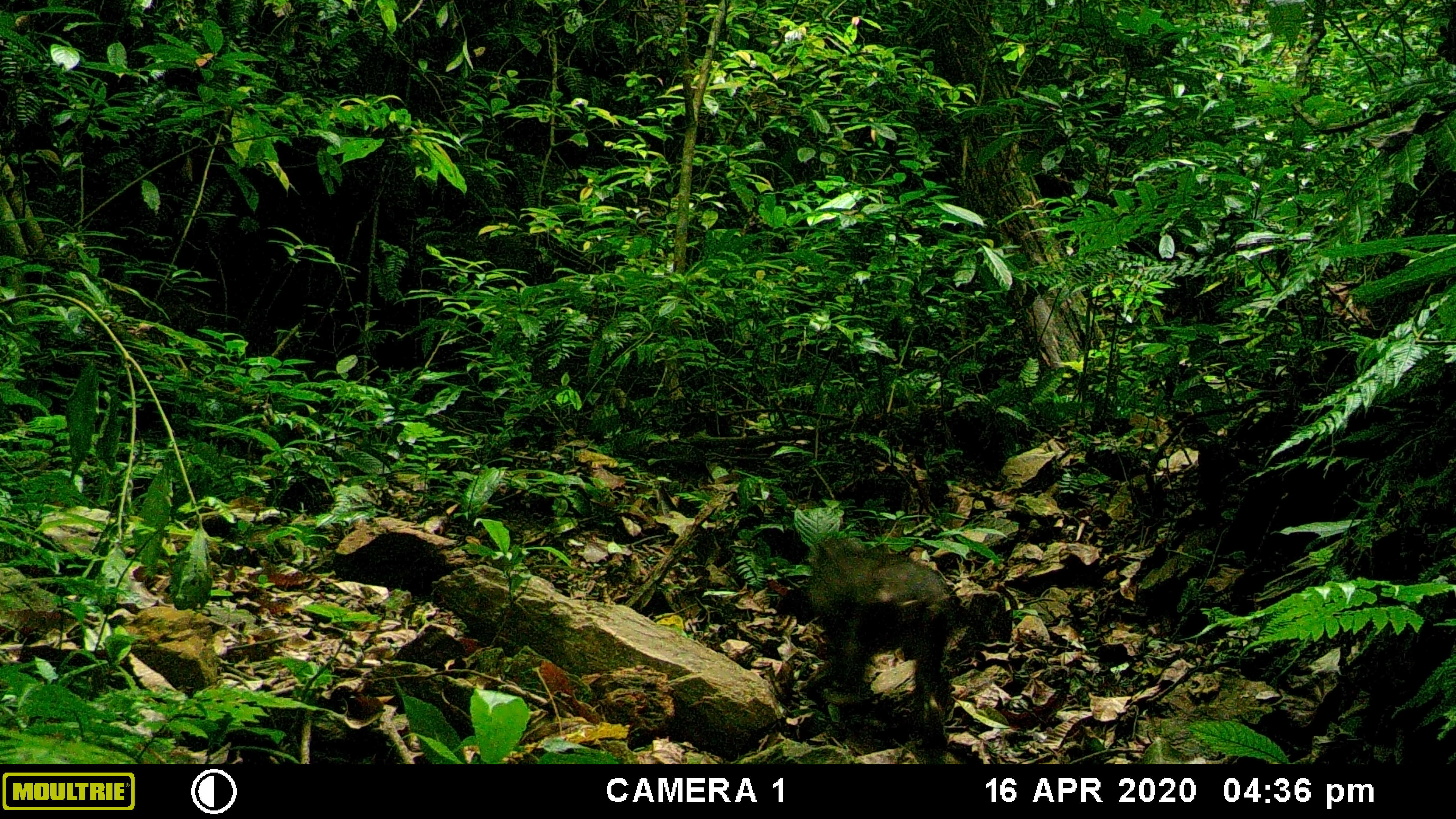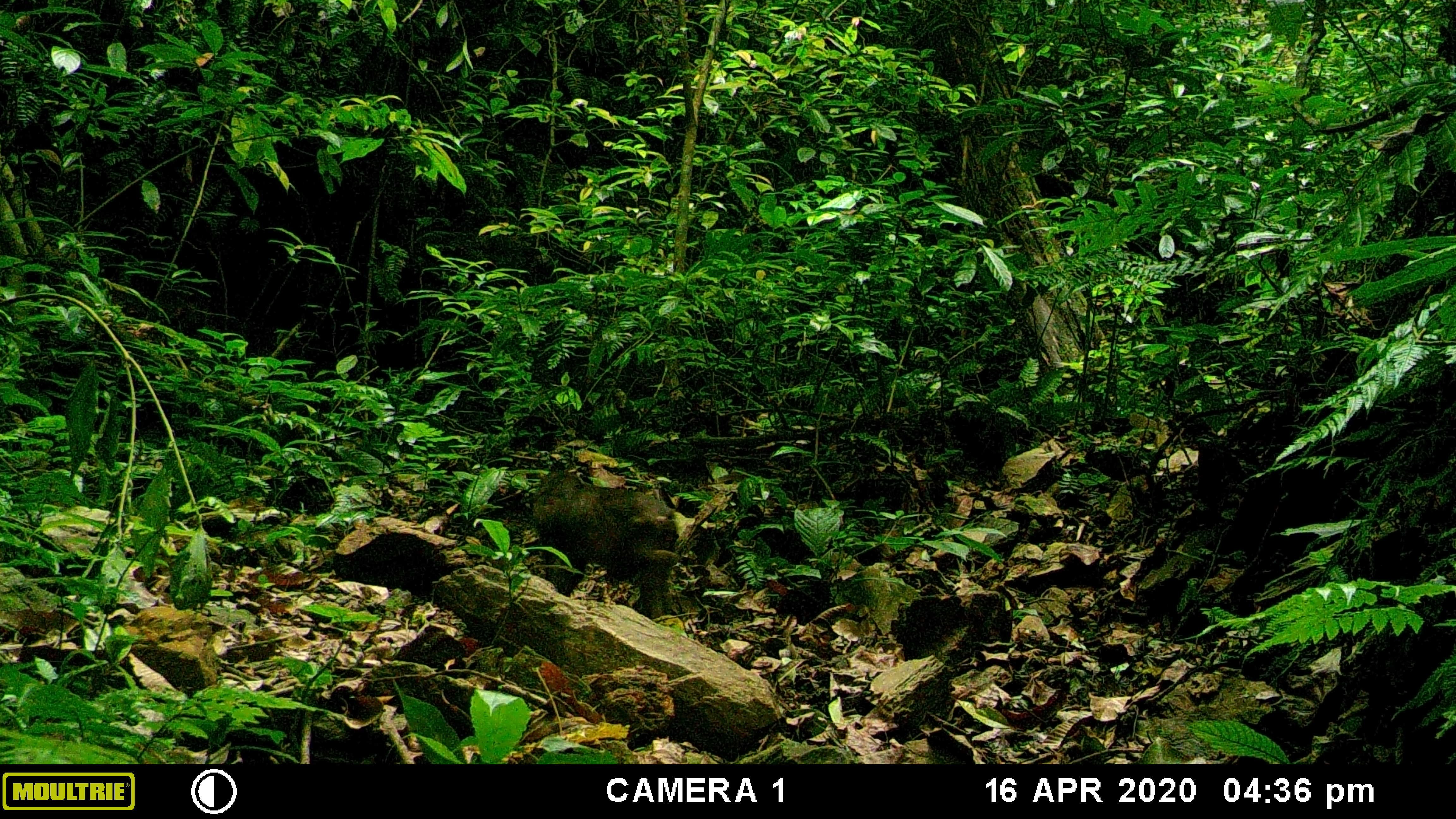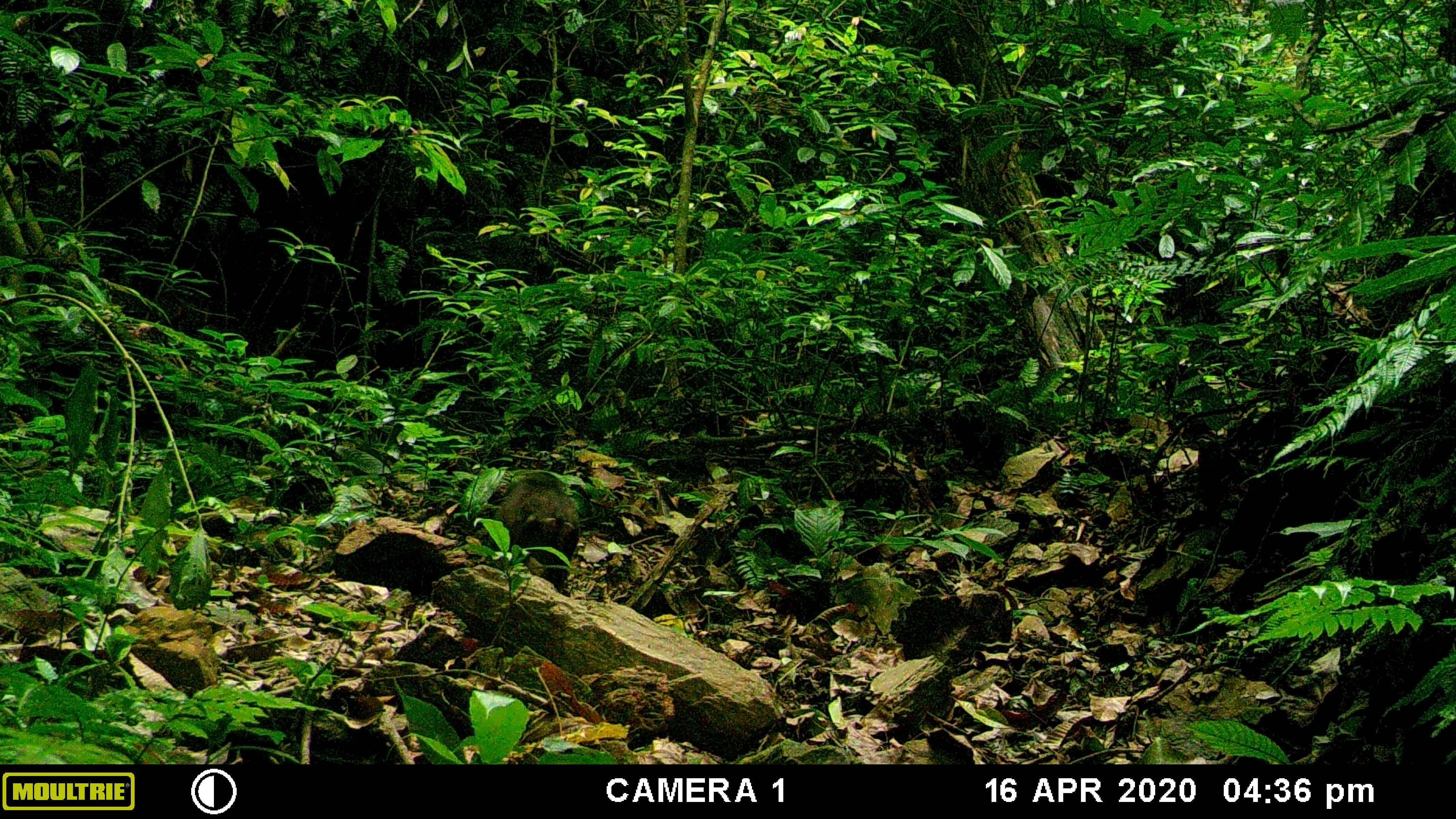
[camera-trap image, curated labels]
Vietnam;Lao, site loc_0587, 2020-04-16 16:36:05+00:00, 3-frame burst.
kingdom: Animalia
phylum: Chordata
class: Mammalia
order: Primates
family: Cercopithecidae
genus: Macaca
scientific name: Macaca arctoides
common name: stump-tailed macaque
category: stump tailed macaque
Stump tailed macaque (stump-tailed macaque) (Macaca arctoides). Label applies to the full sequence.